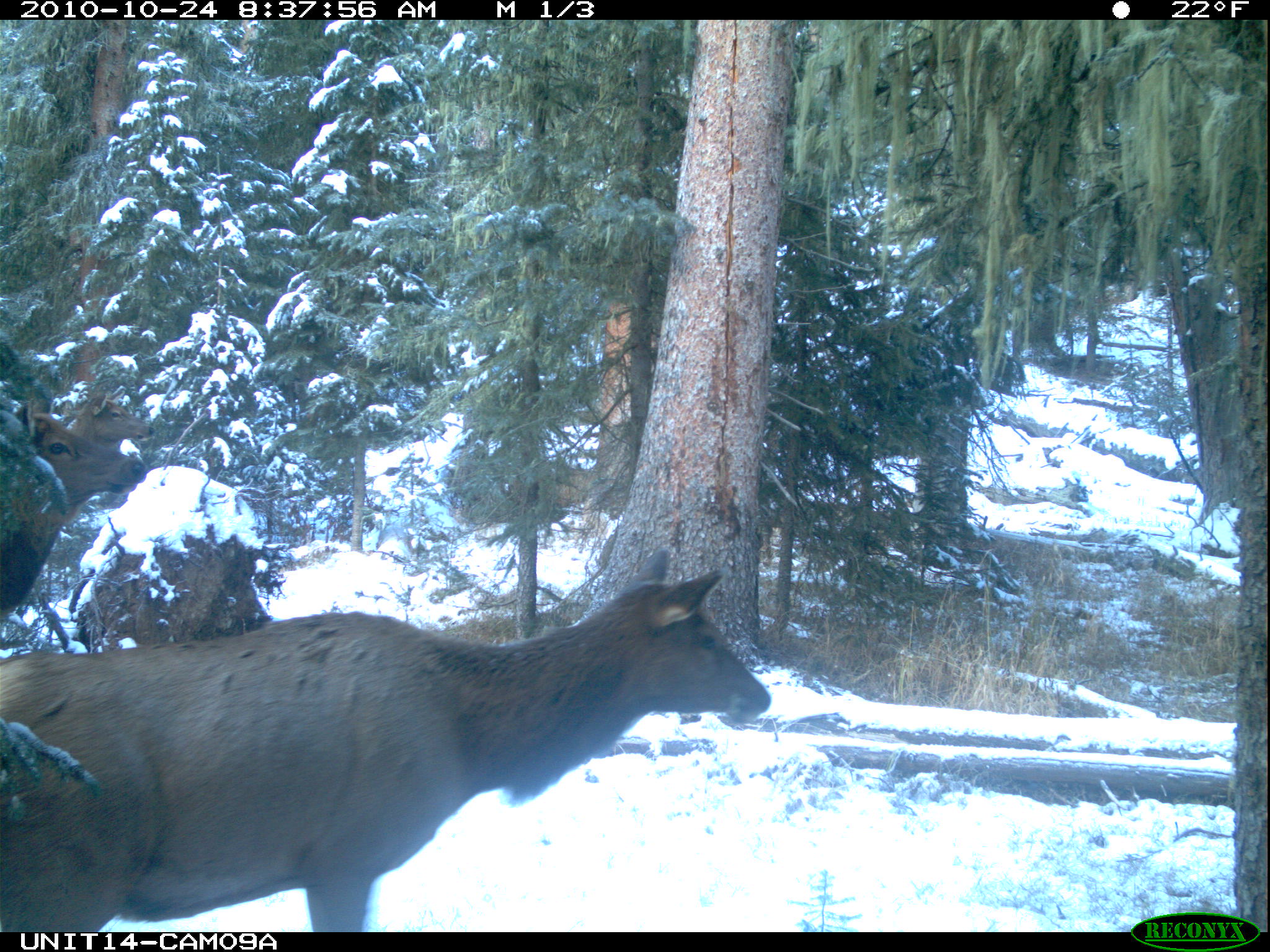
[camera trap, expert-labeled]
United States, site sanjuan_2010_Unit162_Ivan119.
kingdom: Animalia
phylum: Chordata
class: Mammalia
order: Artiodactyla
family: Cervidae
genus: Cervus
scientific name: Cervus elaphus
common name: red deer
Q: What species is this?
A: Cervus elaphus (red deer).